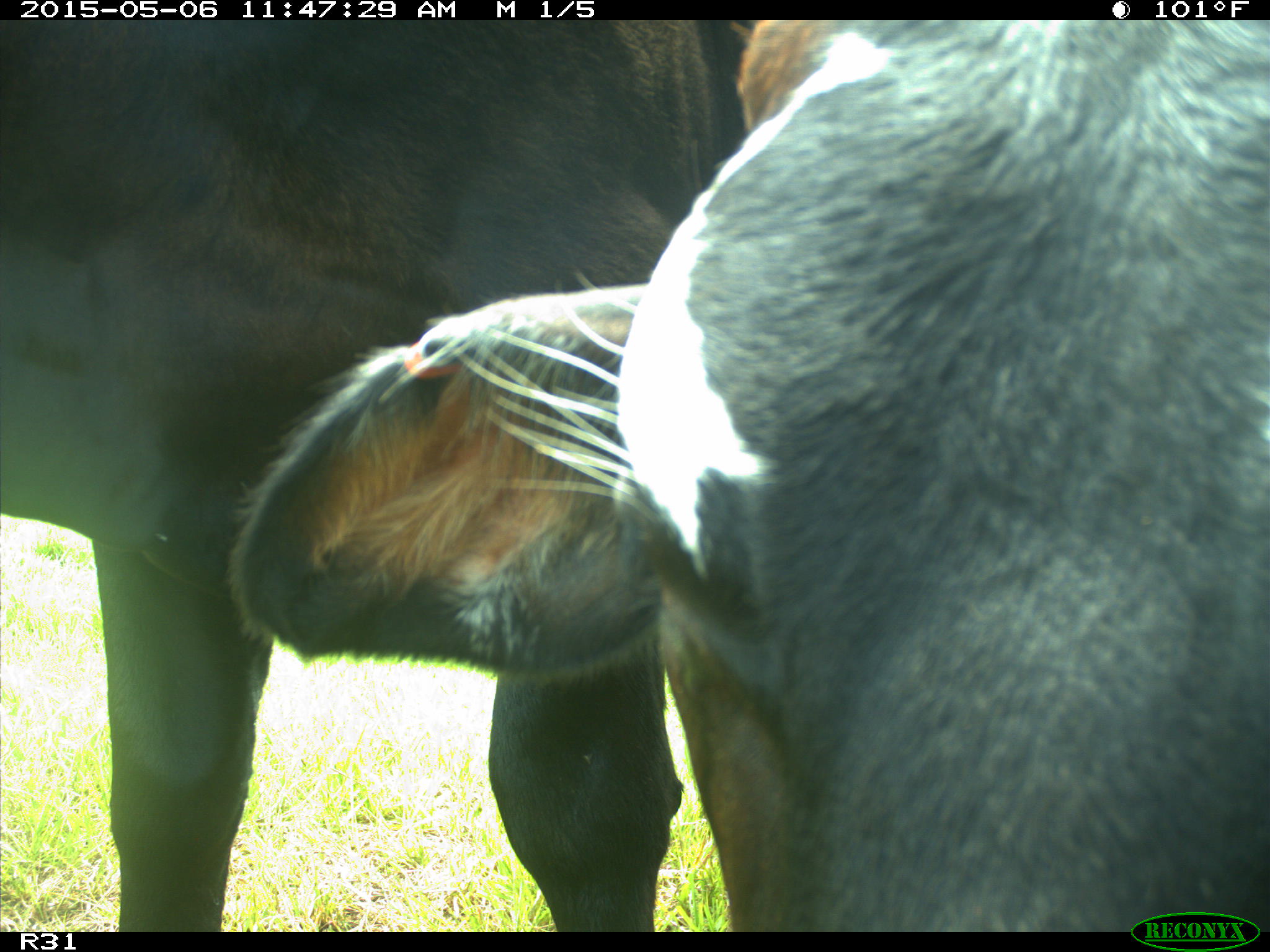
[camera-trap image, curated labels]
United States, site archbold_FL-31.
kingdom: Animalia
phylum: Chordata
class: Mammalia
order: Artiodactyla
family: Bovidae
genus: Bos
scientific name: Bos taurus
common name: domestic cow